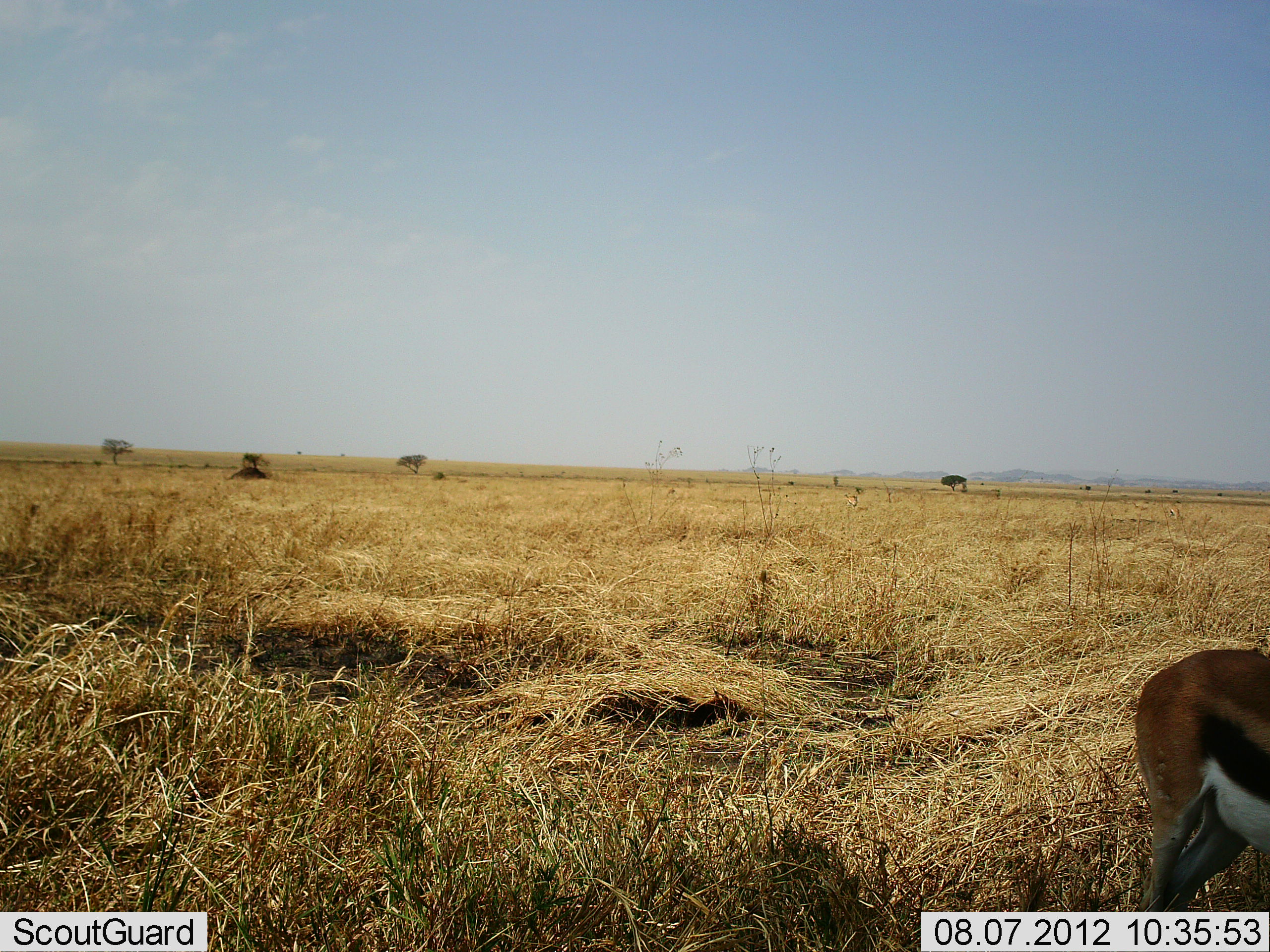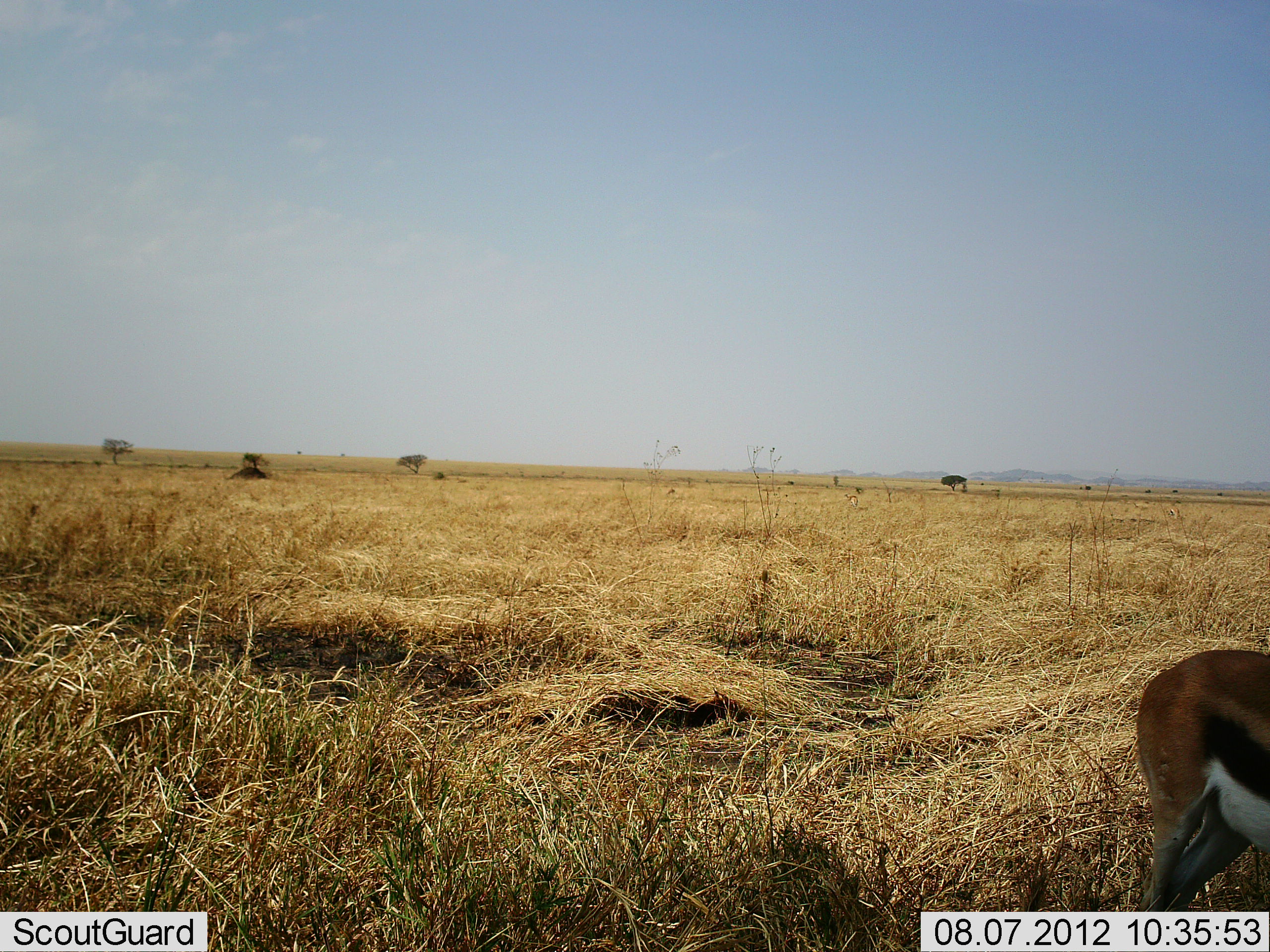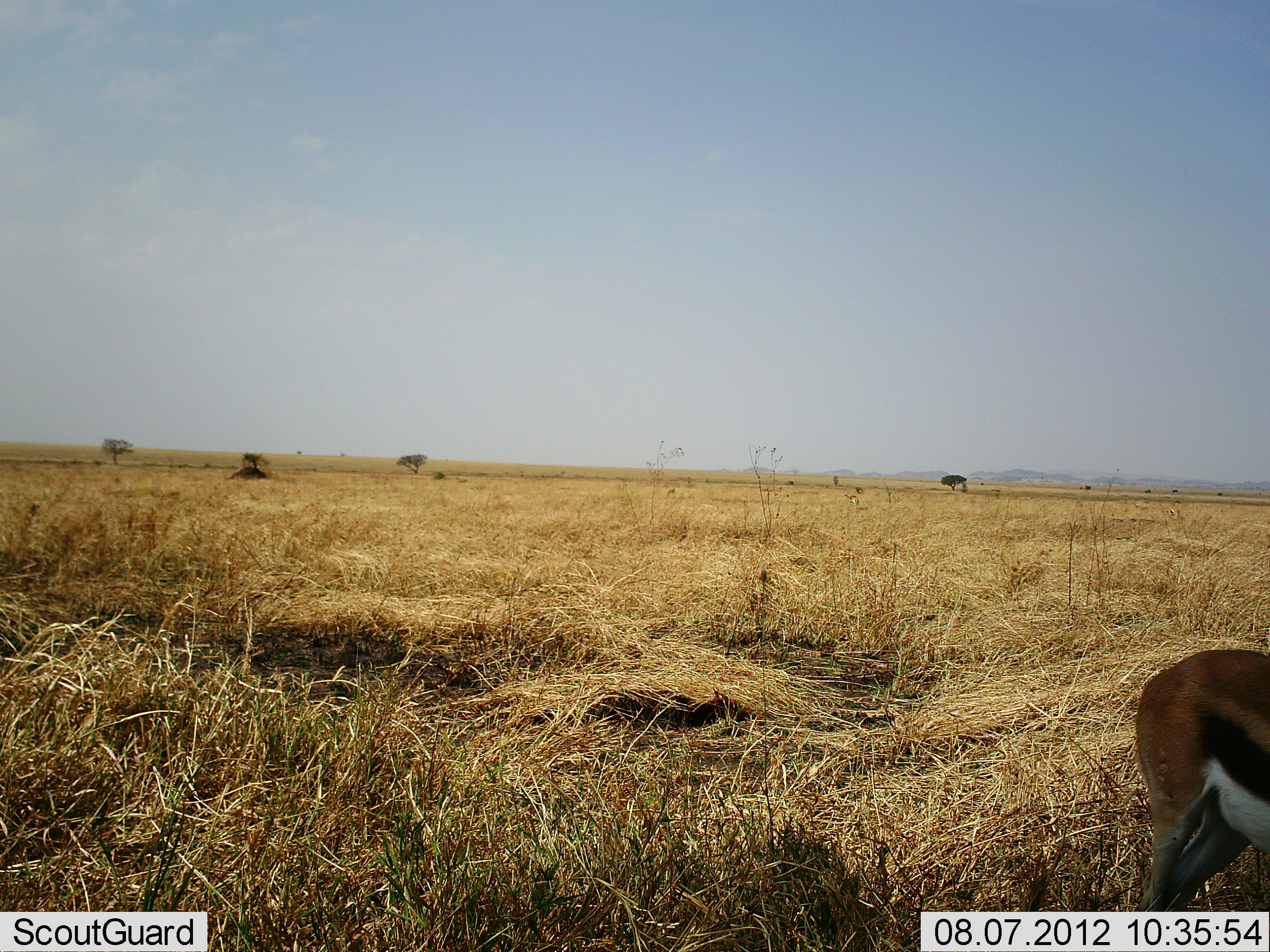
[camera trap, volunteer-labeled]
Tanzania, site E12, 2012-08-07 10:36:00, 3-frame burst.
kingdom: Animalia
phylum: Chordata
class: Mammalia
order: Artiodactyla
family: Bovidae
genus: Eudorcas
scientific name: Eudorcas thomsonii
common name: thomson's gazelle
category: gazellethomsons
Gazellethomsons (thomson's gazelle) (Eudorcas thomsonii), count 1. Behavior (volunteer vote fractions): standing 90%, resting 0%, moving 0%, interacting 0%. Young present (vote fraction): 0%. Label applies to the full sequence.